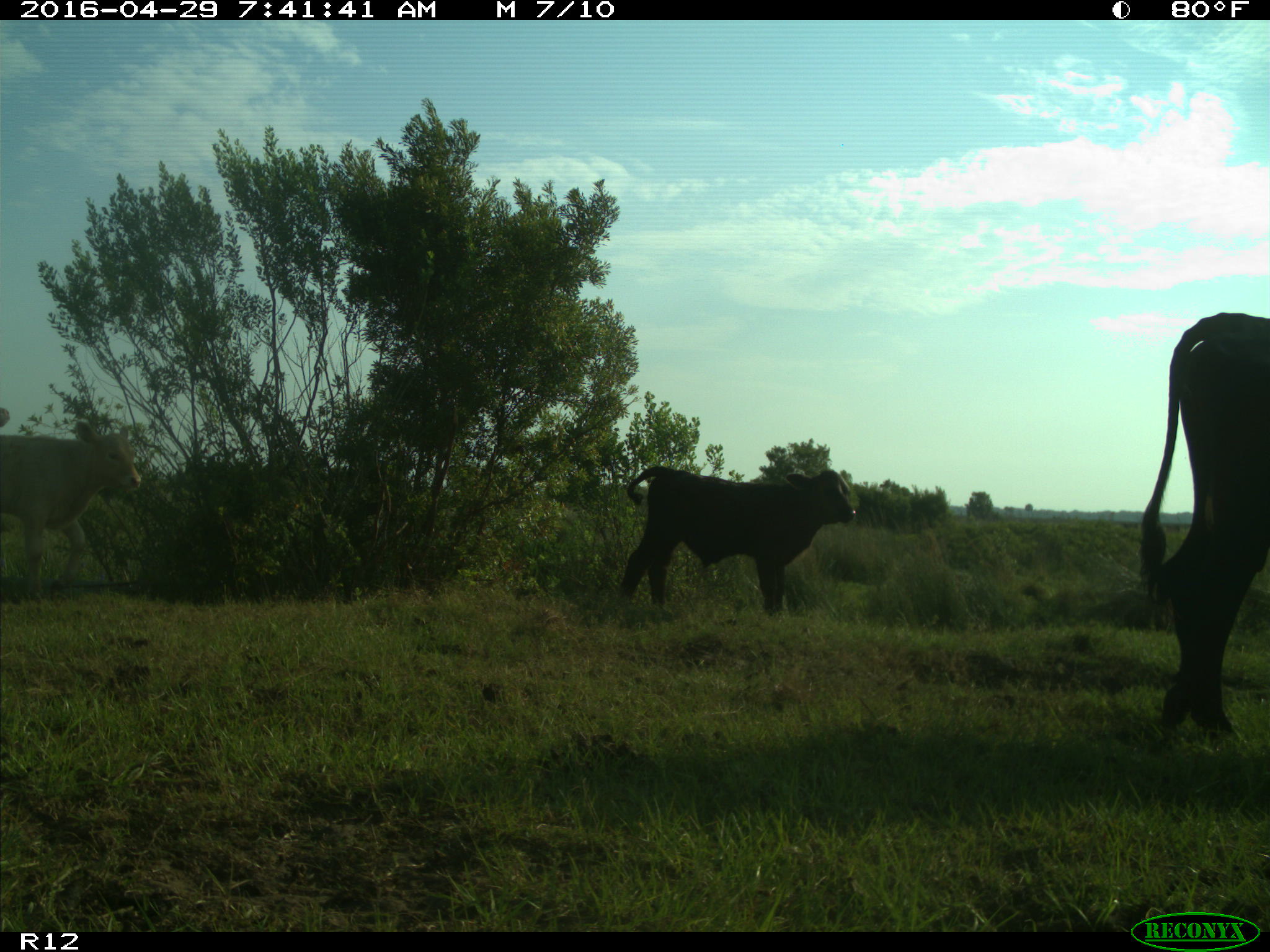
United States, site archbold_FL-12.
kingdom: Animalia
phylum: Chordata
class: Mammalia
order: Artiodactyla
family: Bovidae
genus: Bos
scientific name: Bos taurus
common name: domestic cow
Bos taurus (domestic cow).